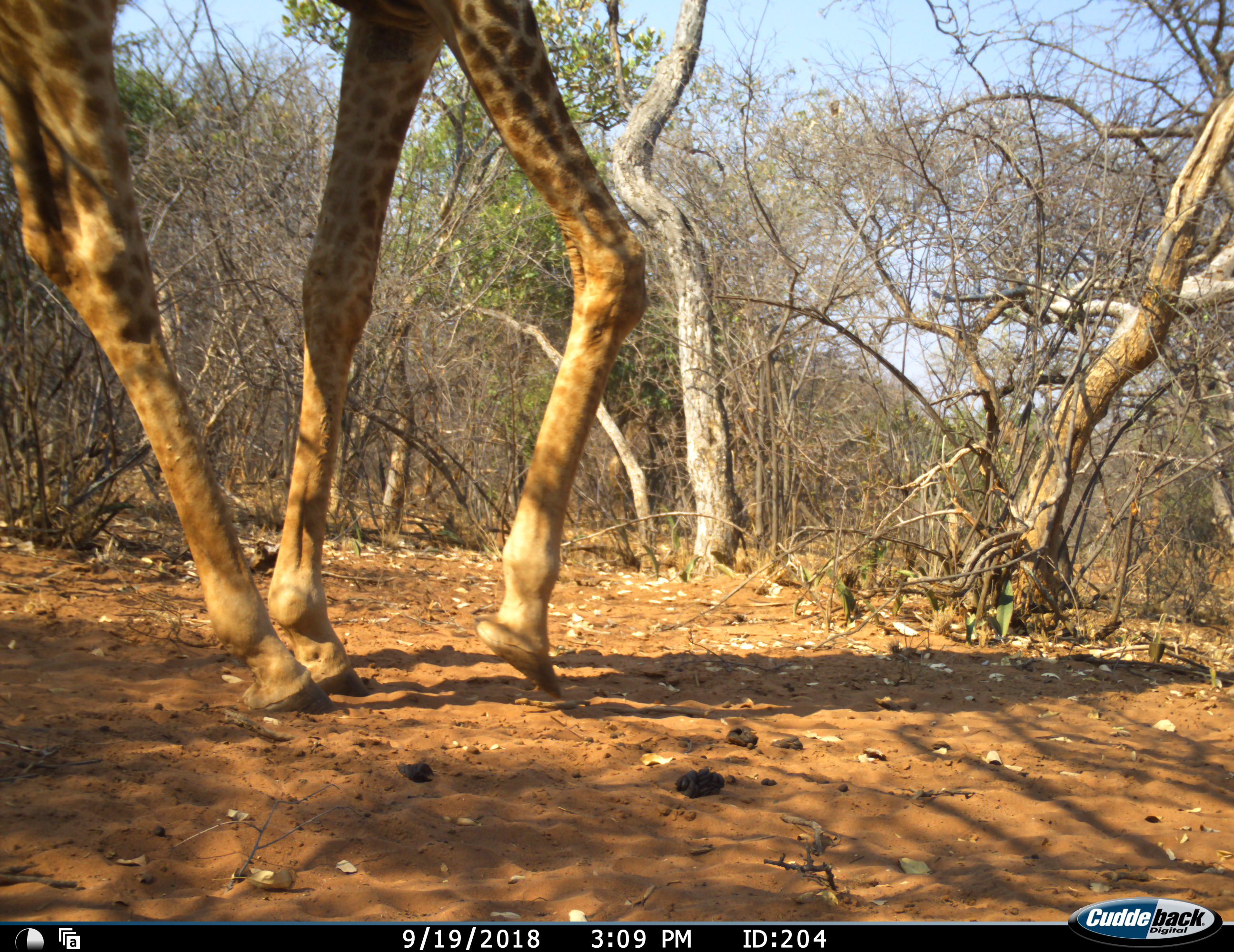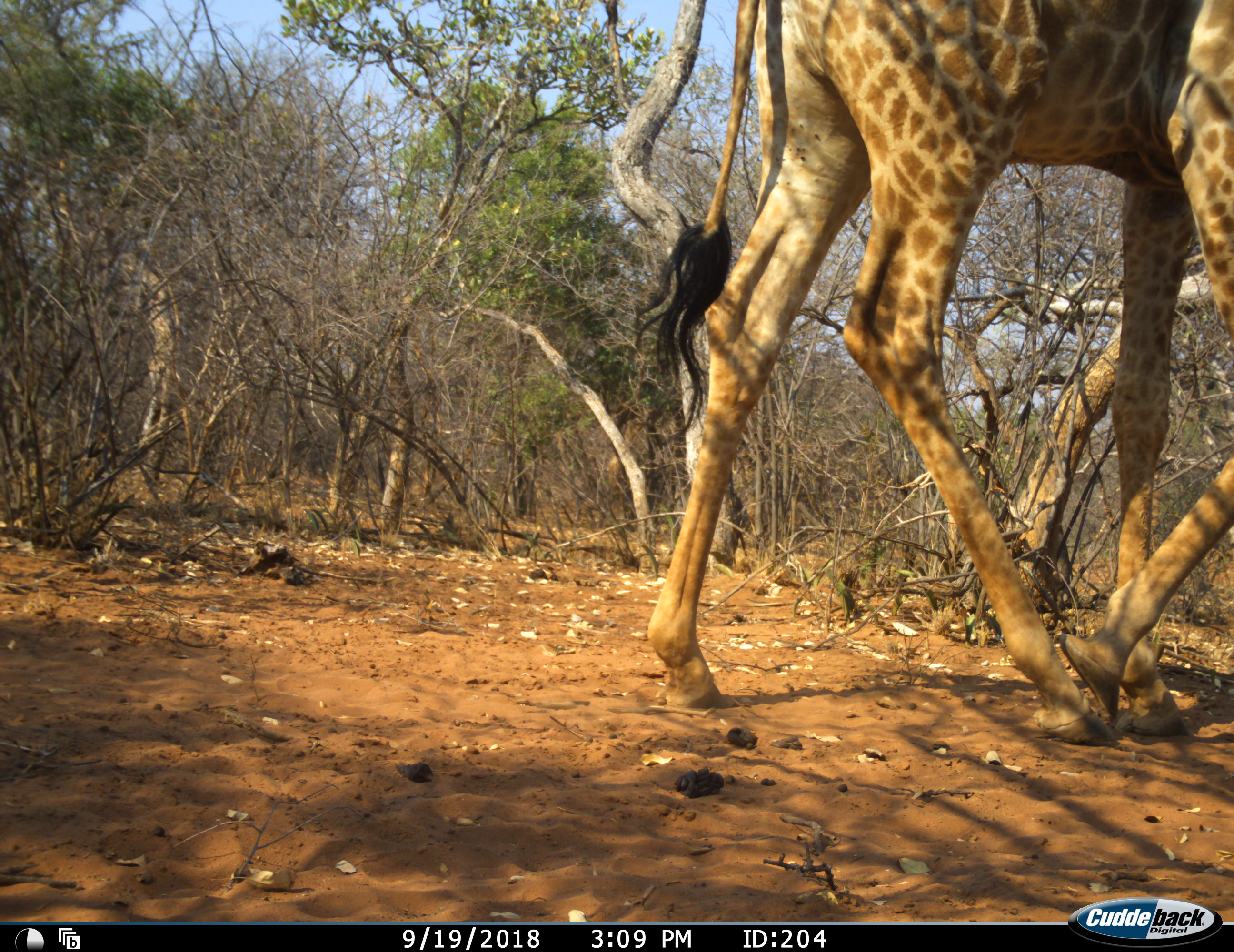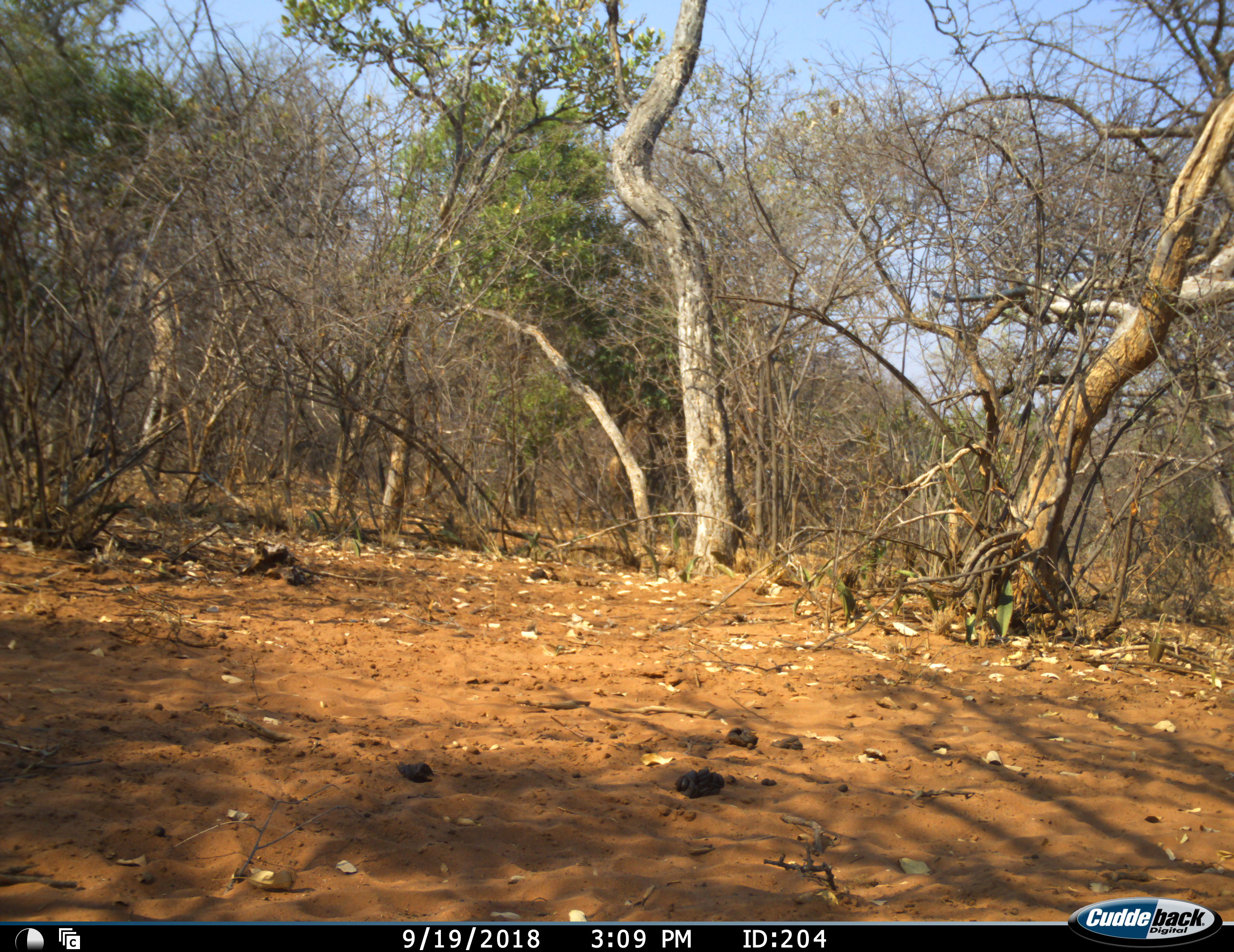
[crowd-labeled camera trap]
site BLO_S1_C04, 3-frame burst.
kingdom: Animalia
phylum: Chordata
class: Mammalia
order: Artiodactyla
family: Giraffidae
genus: Giraffa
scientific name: Giraffa camelopardalis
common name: giraffe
Giraffe (Giraffa camelopardalis), count 1. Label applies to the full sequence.